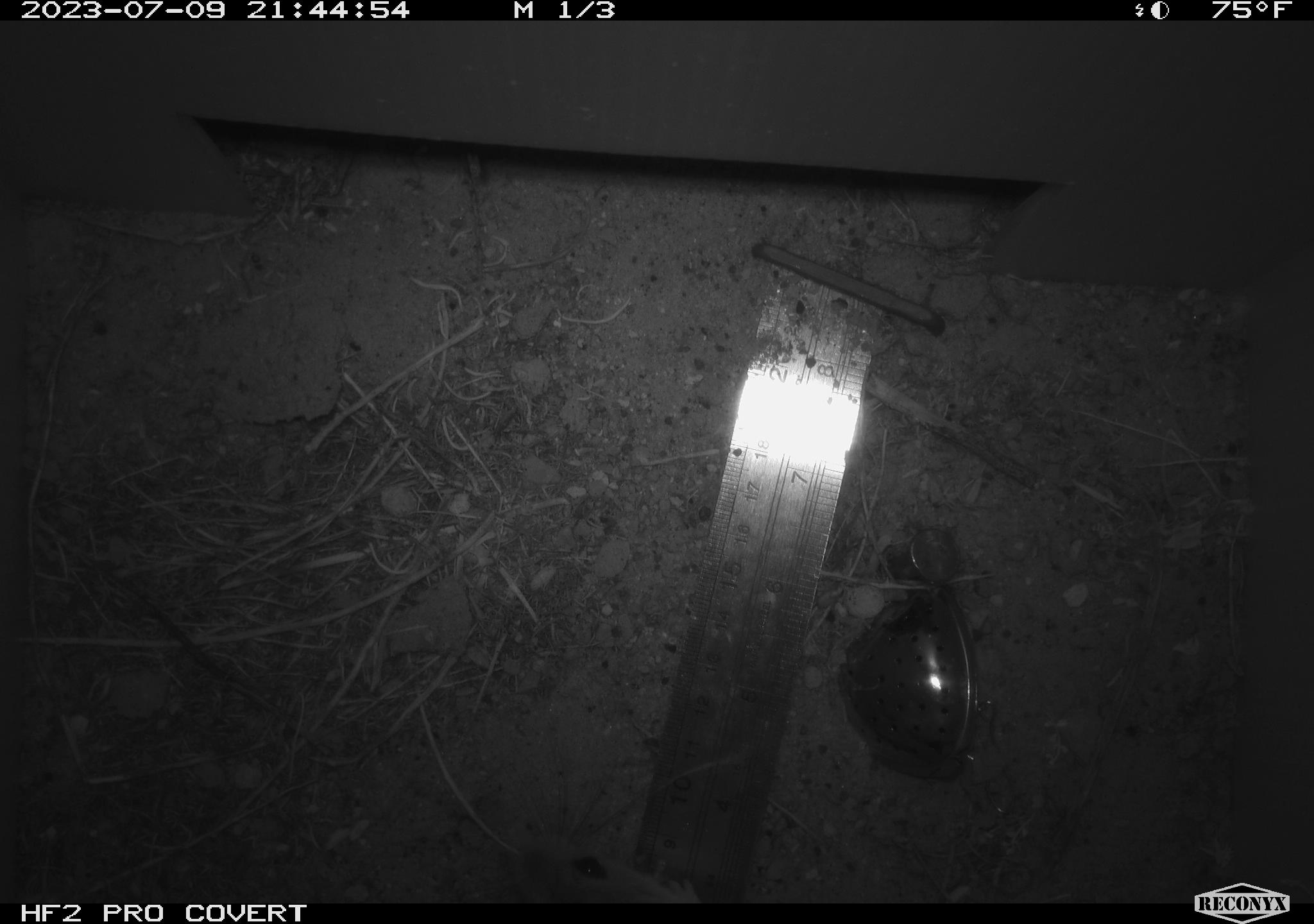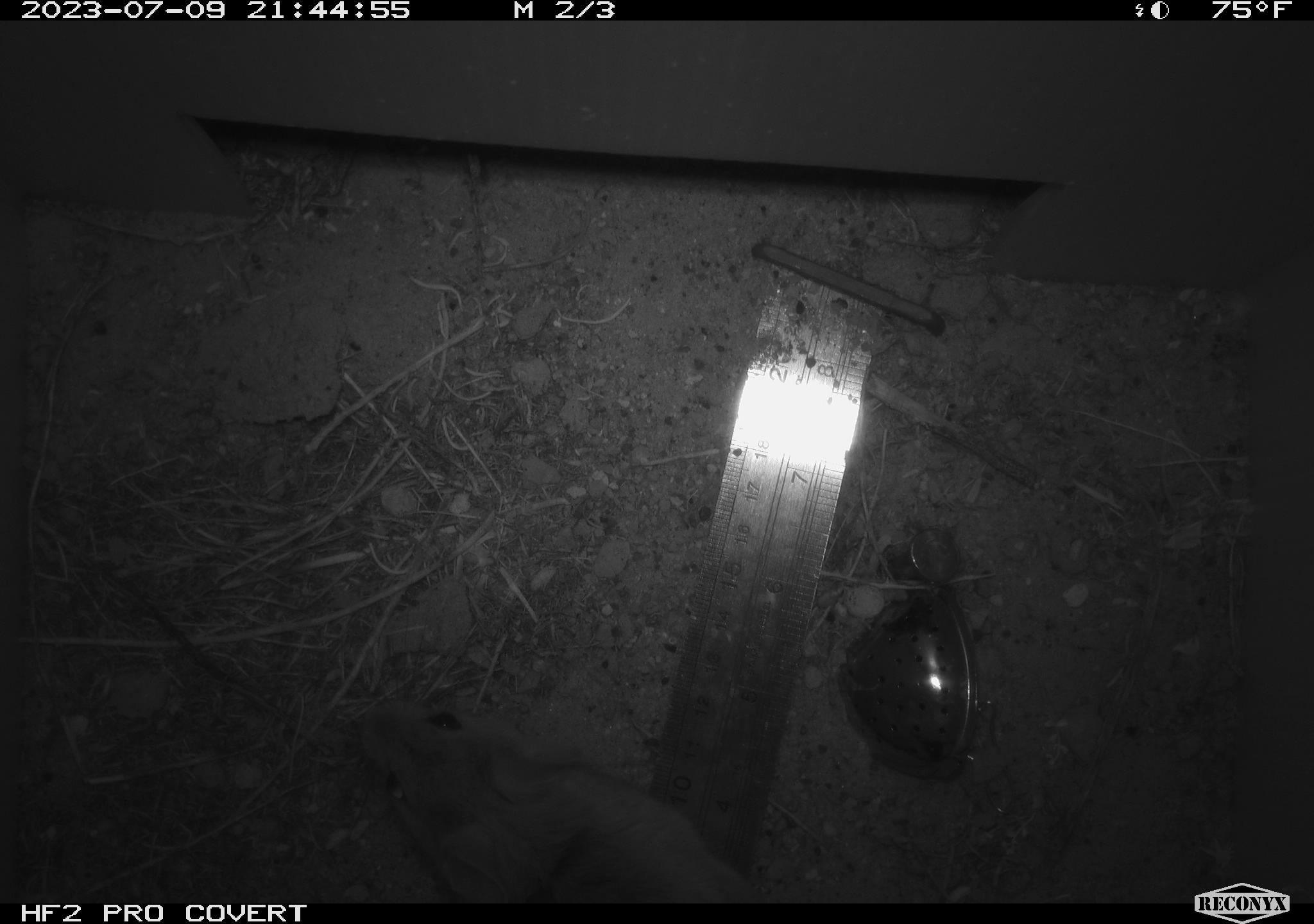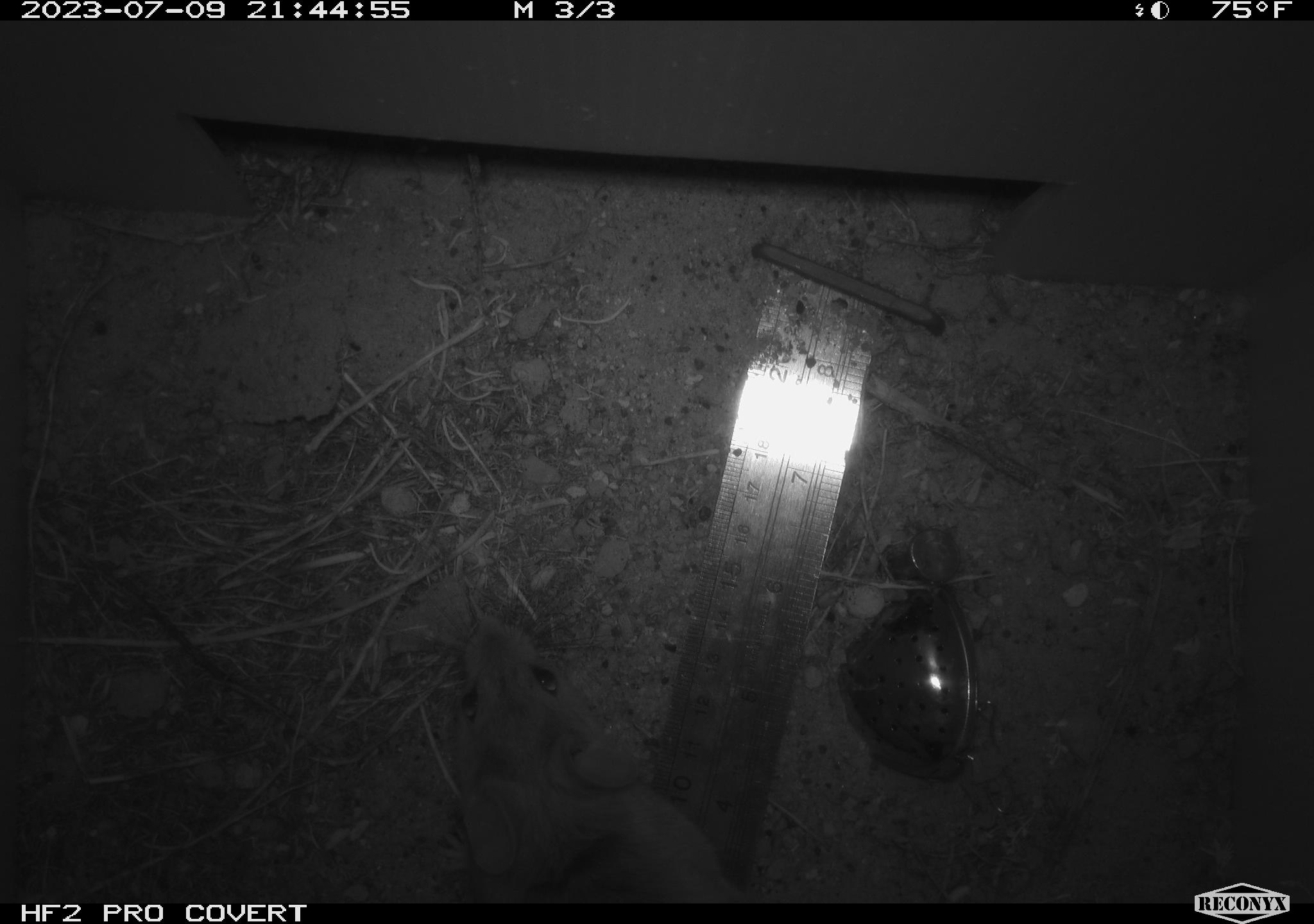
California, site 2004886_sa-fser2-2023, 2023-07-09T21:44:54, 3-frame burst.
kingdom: Animalia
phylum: Chordata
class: Mammalia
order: Rodentia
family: Cricetidae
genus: Neotoma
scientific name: Neotoma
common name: pack rat or woodrat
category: neotoma species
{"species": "neotoma species (pack rat or woodrat) (Neotoma)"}